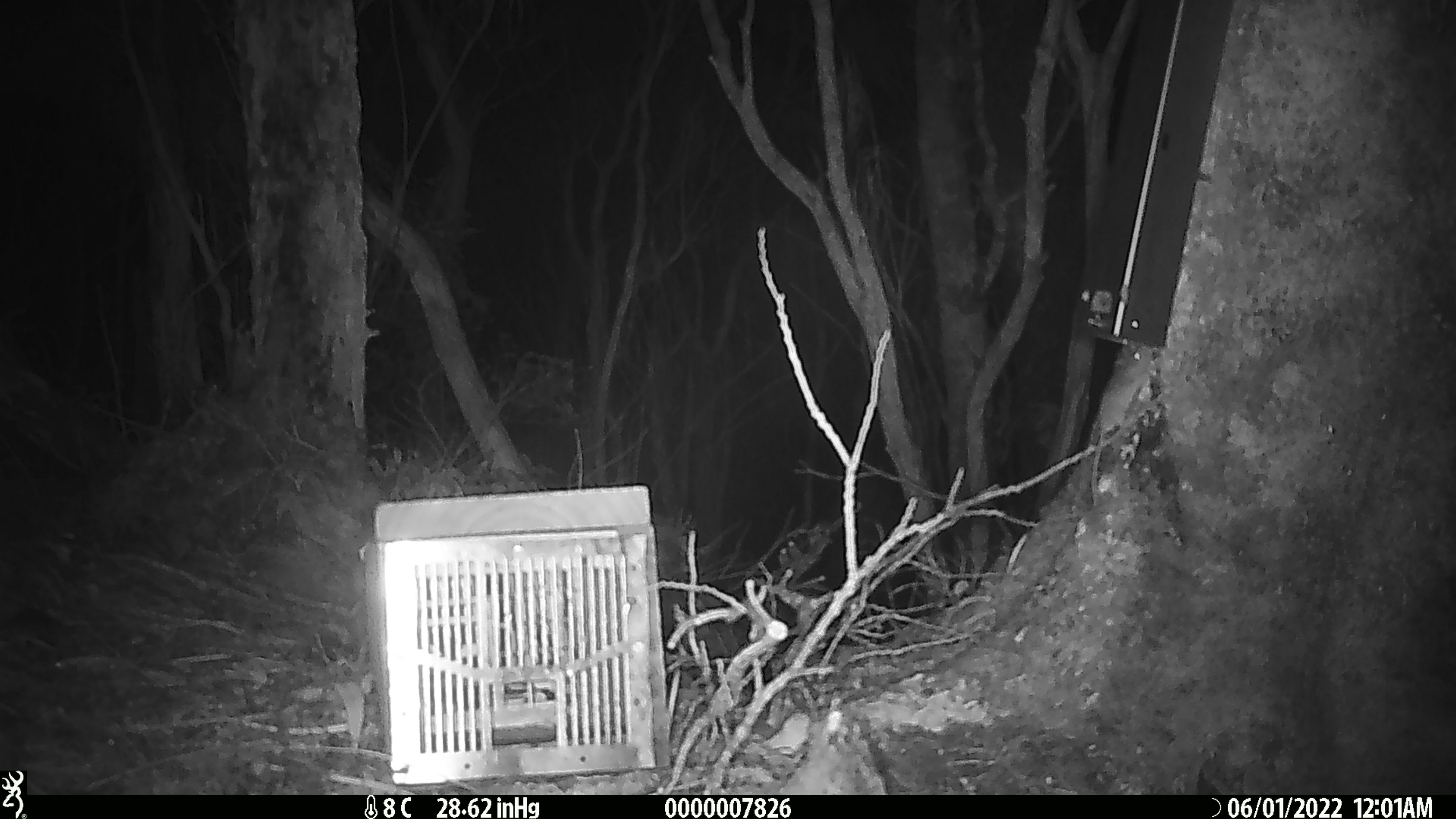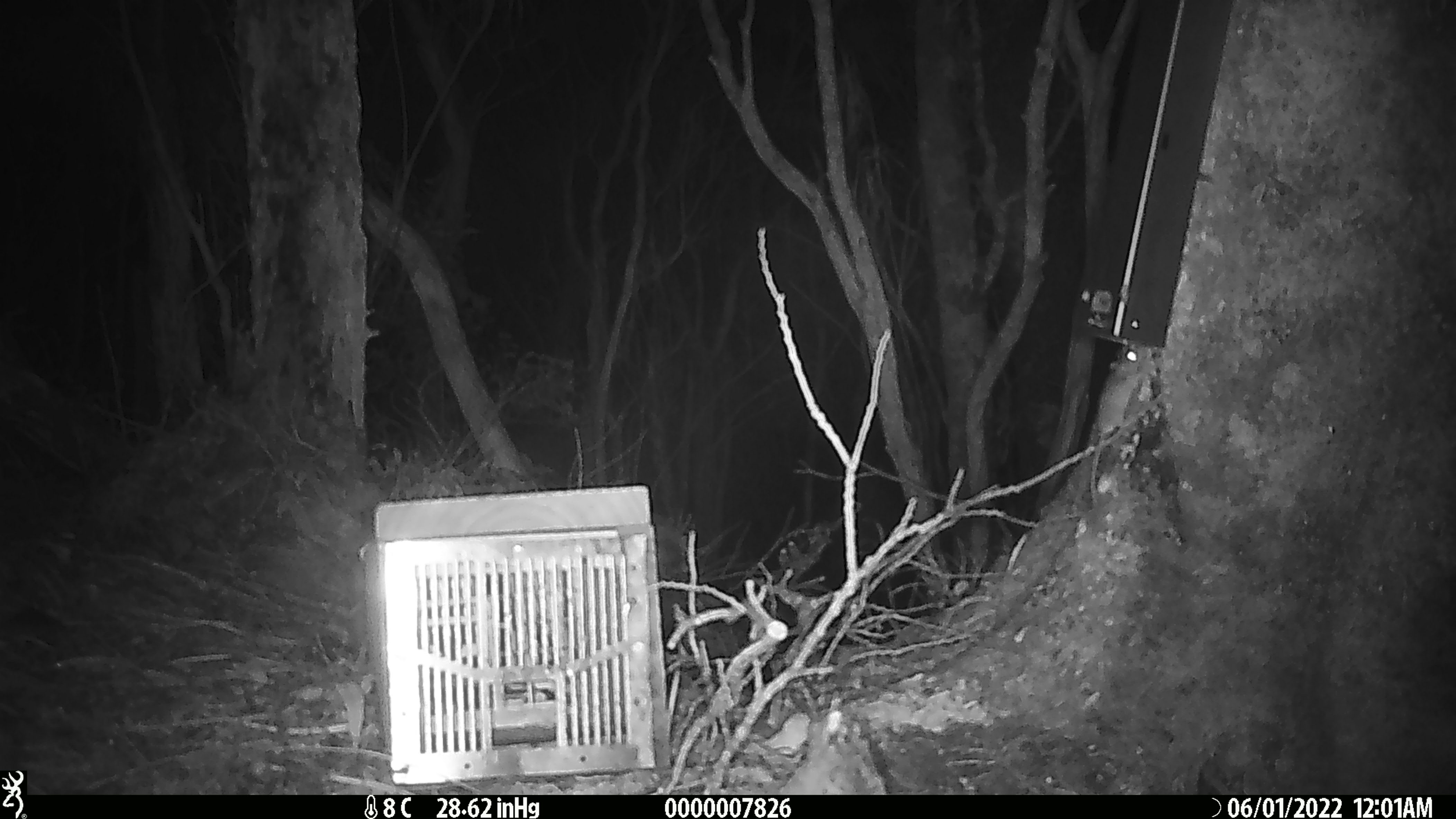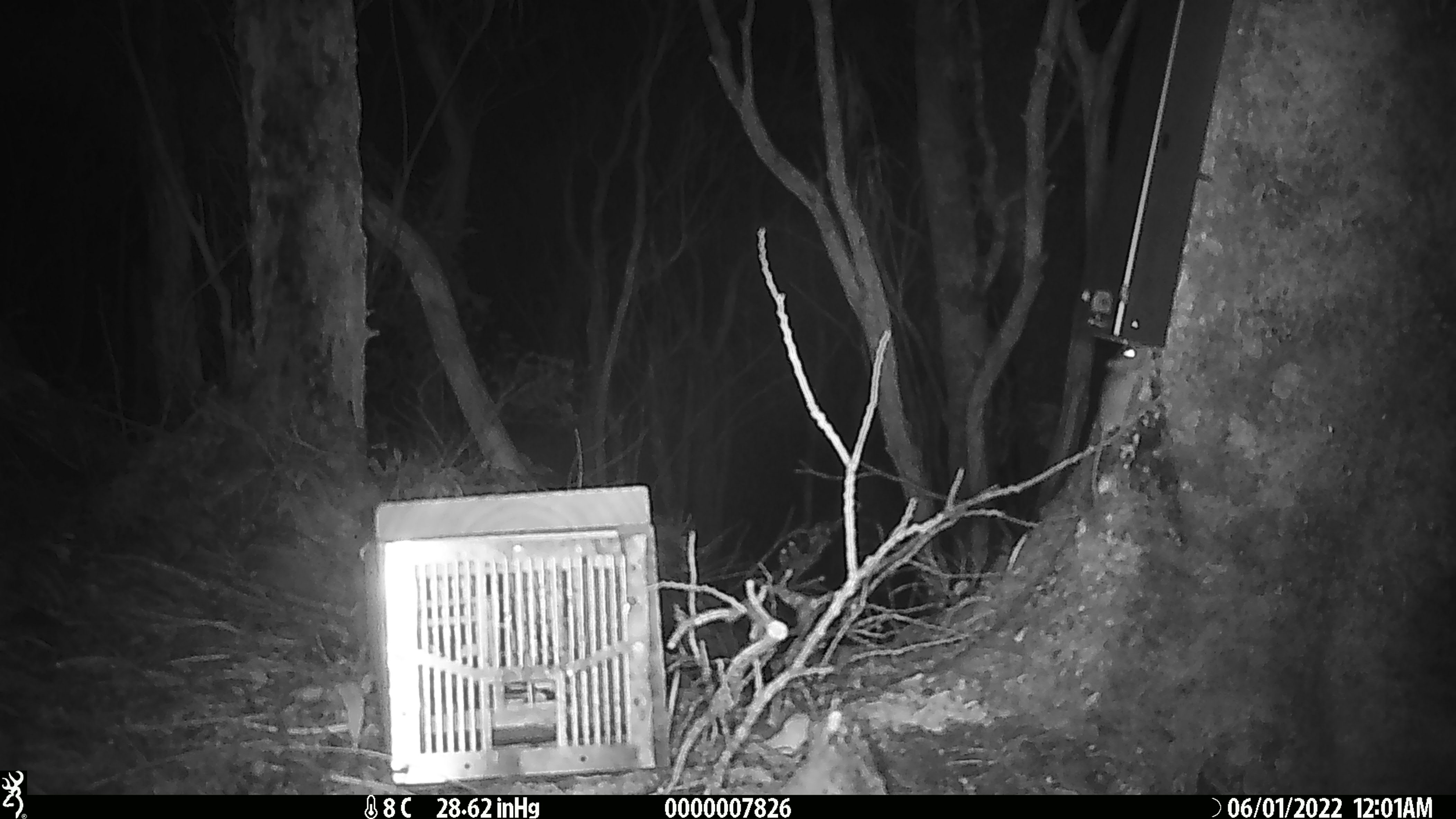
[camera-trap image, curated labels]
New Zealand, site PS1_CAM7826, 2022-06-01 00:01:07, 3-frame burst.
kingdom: Animalia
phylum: Chordata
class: Mammalia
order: Rodentia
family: Muridae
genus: Mus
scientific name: Mus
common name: mouse